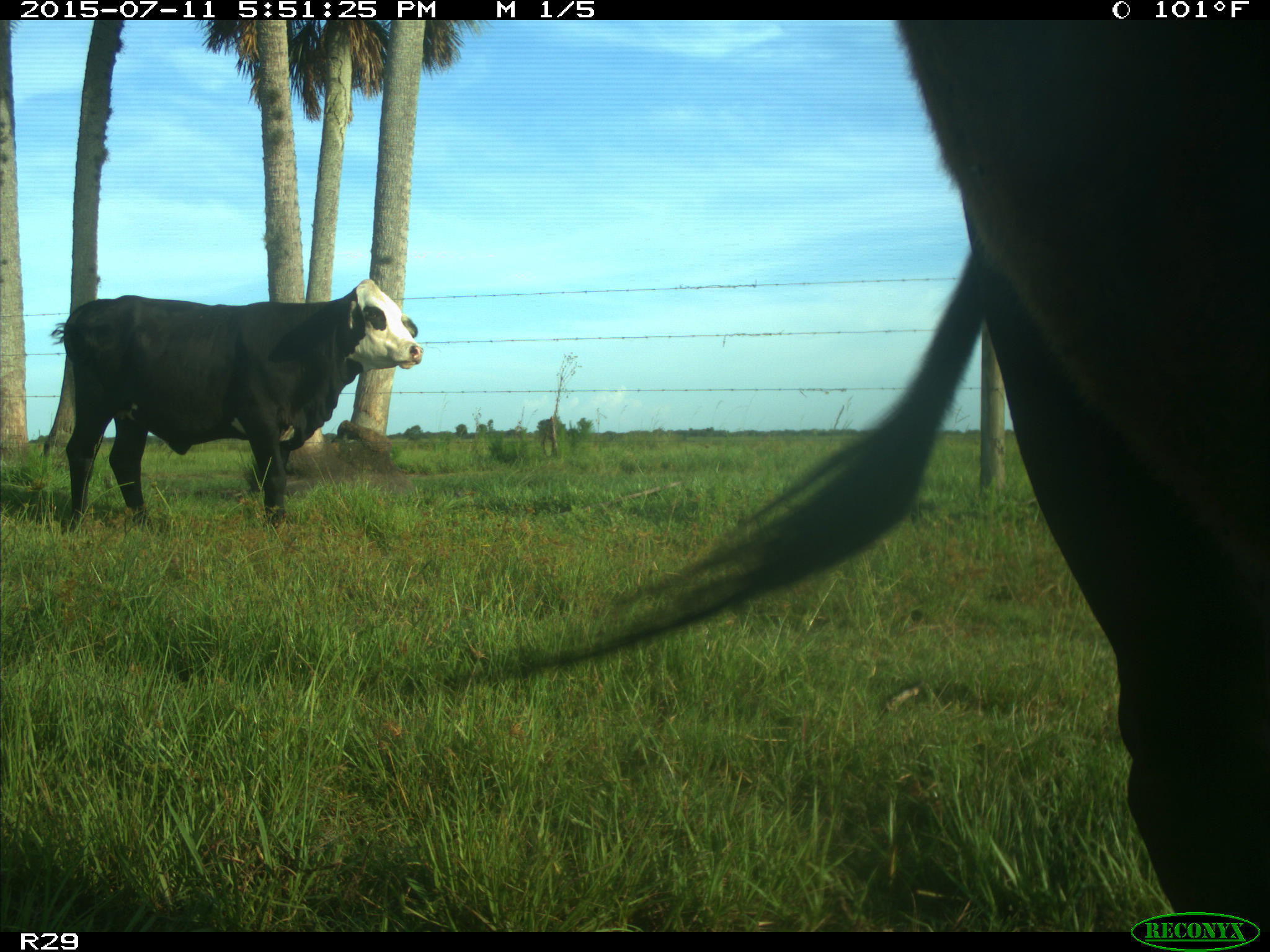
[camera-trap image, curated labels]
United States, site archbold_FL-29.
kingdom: Animalia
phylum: Chordata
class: Mammalia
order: Artiodactyla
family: Bovidae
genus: Bos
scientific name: Bos taurus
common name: domestic cow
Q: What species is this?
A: Bos taurus (domestic cow).